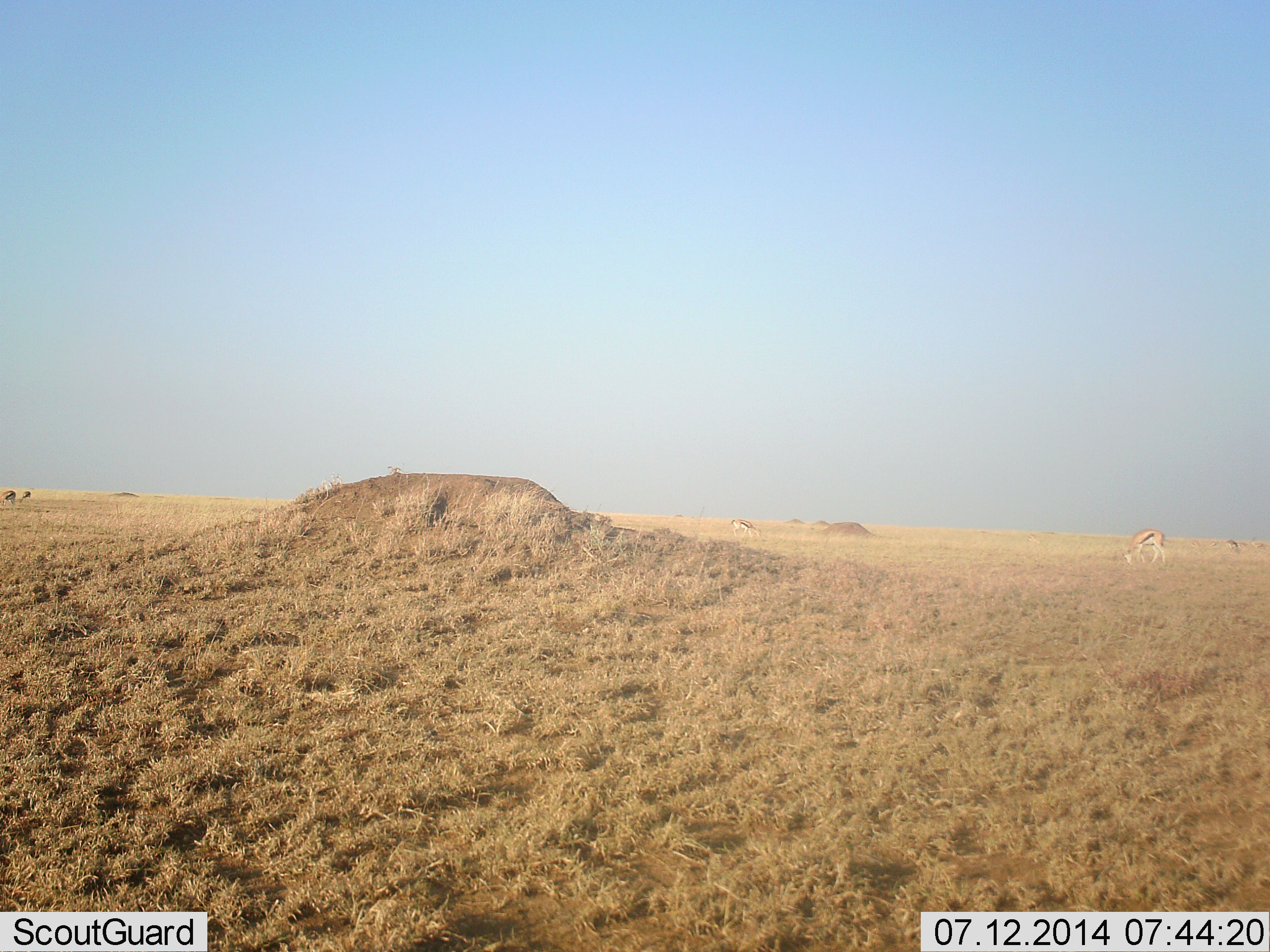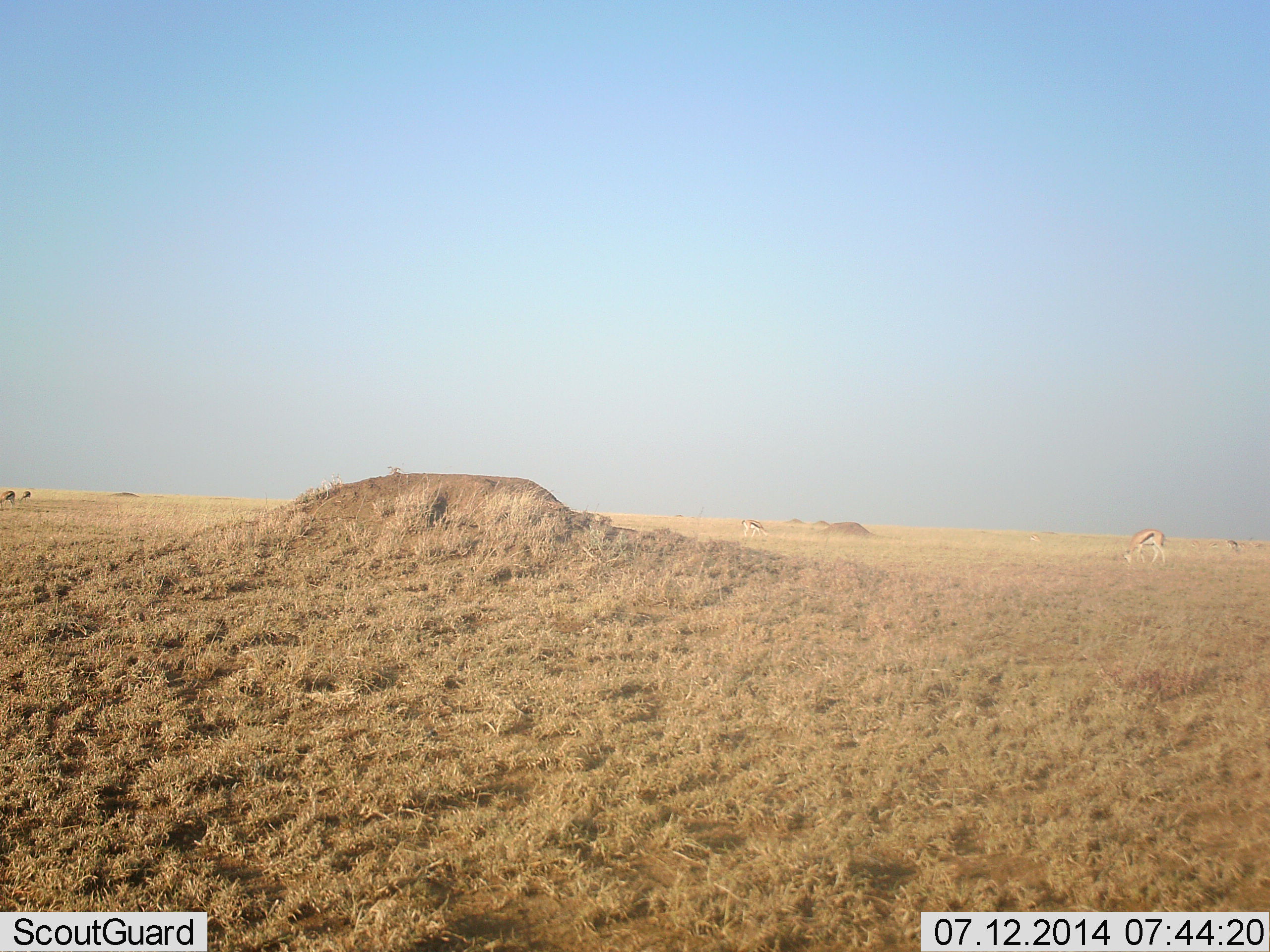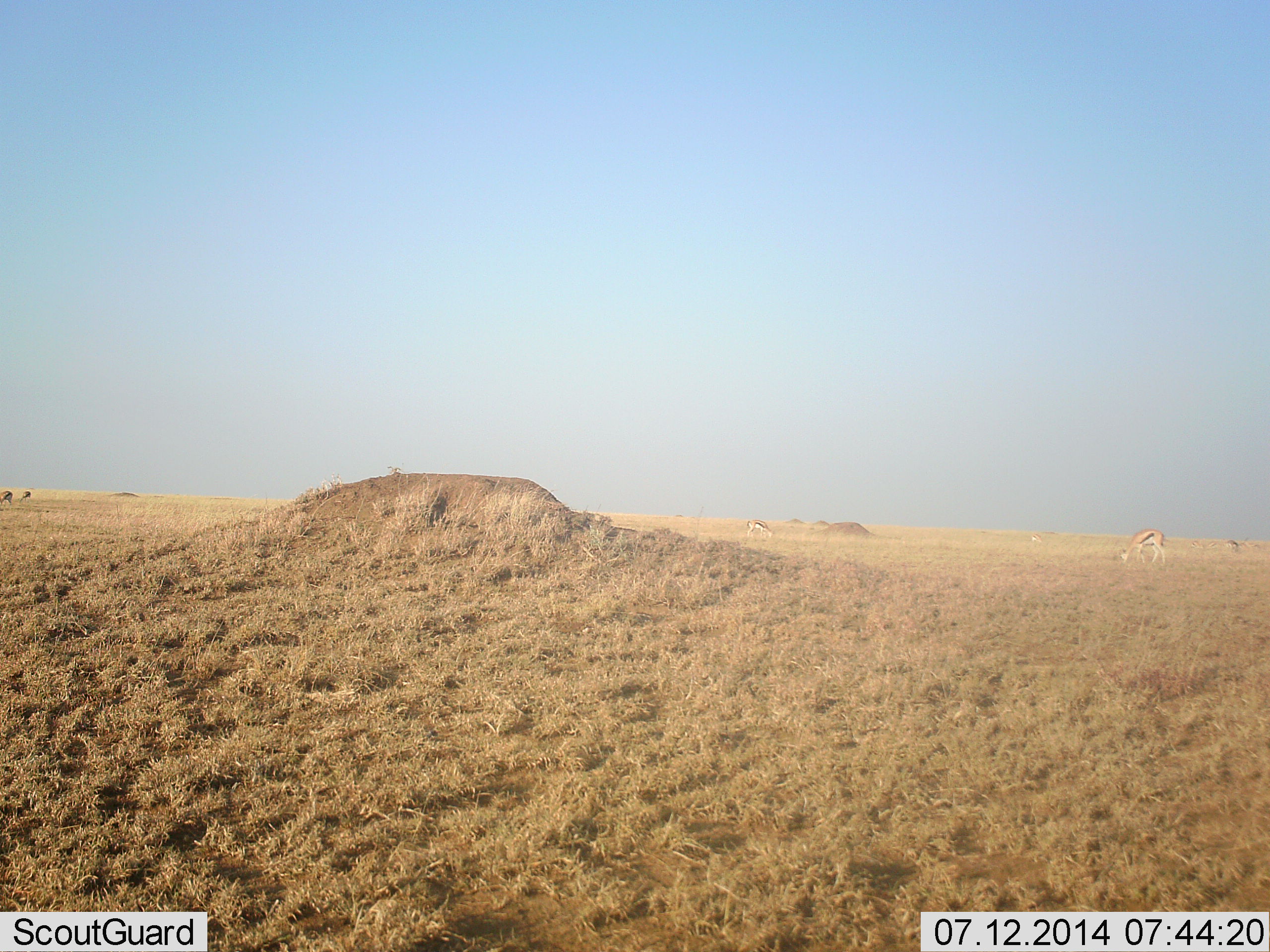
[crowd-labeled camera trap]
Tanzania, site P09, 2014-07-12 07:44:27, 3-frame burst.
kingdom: Animalia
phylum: Chordata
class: Mammalia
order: Artiodactyla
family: Bovidae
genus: Eudorcas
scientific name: Eudorcas thomsonii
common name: thomson's gazelle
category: gazellethomsons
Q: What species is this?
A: Gazellethomsons (thomson's gazelle) (Eudorcas thomsonii).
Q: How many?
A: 4.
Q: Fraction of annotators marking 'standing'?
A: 30%.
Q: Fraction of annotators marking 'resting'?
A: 0%.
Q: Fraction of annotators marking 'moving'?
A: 30%.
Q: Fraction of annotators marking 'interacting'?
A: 0%.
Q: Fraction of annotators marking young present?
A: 0%.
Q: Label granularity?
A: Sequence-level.